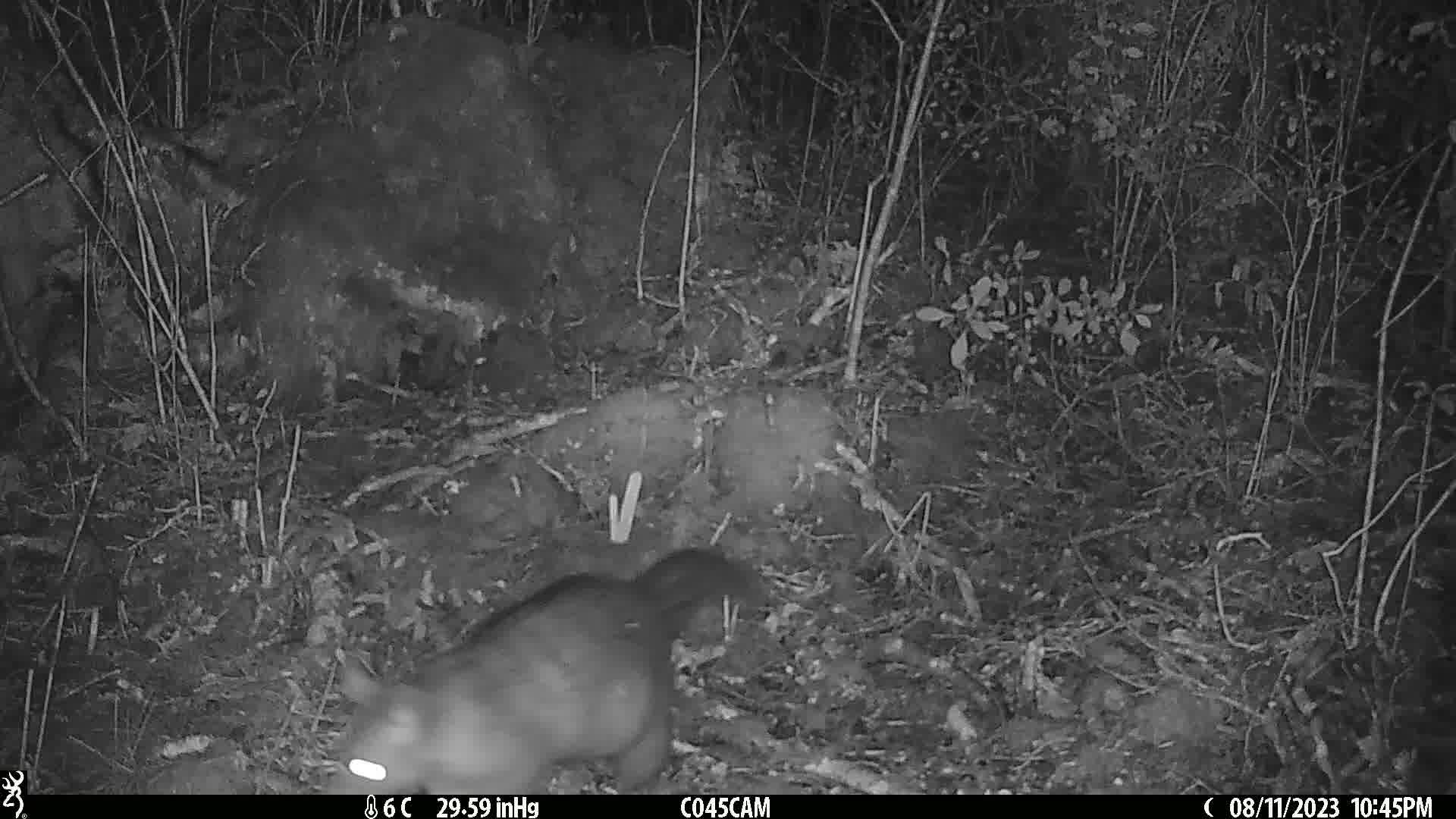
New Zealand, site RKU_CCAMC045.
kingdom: Animalia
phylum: Chordata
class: Mammalia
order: Diprotodontia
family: Phalangeridae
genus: Trichosurus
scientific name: Trichosurus vulpecula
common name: common brushtail possum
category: possum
Possum (common brushtail possum) (Trichosurus vulpecula).